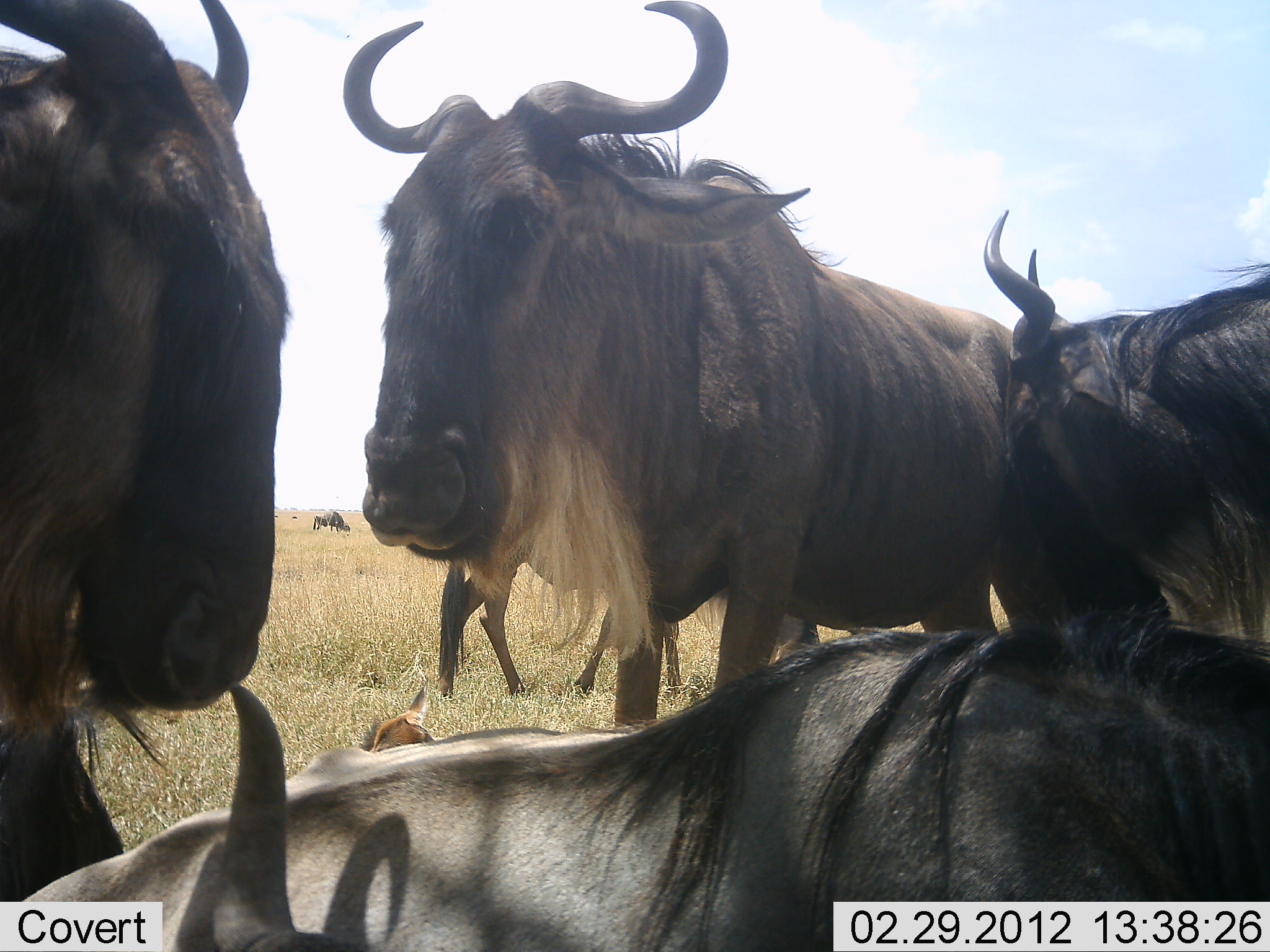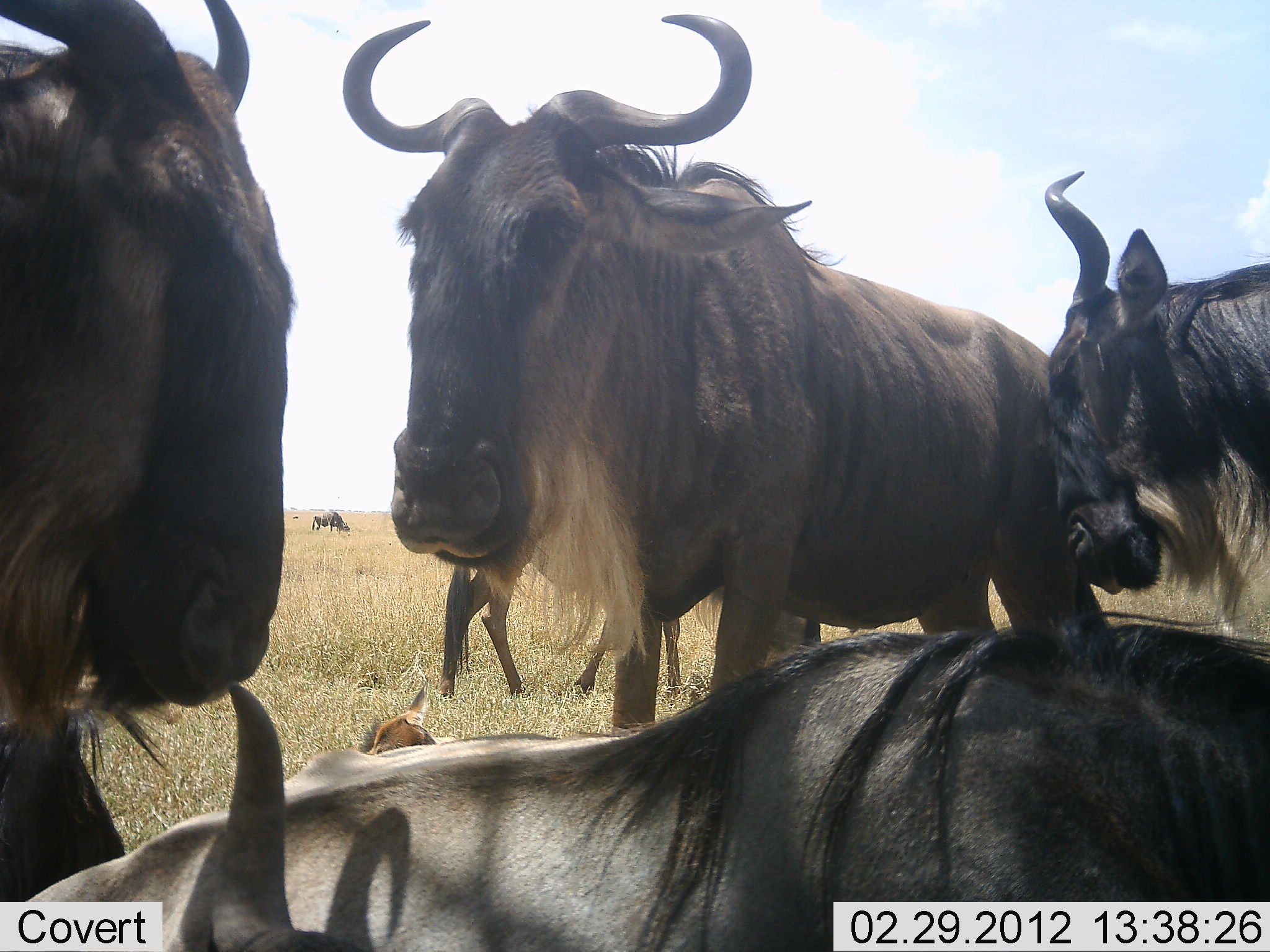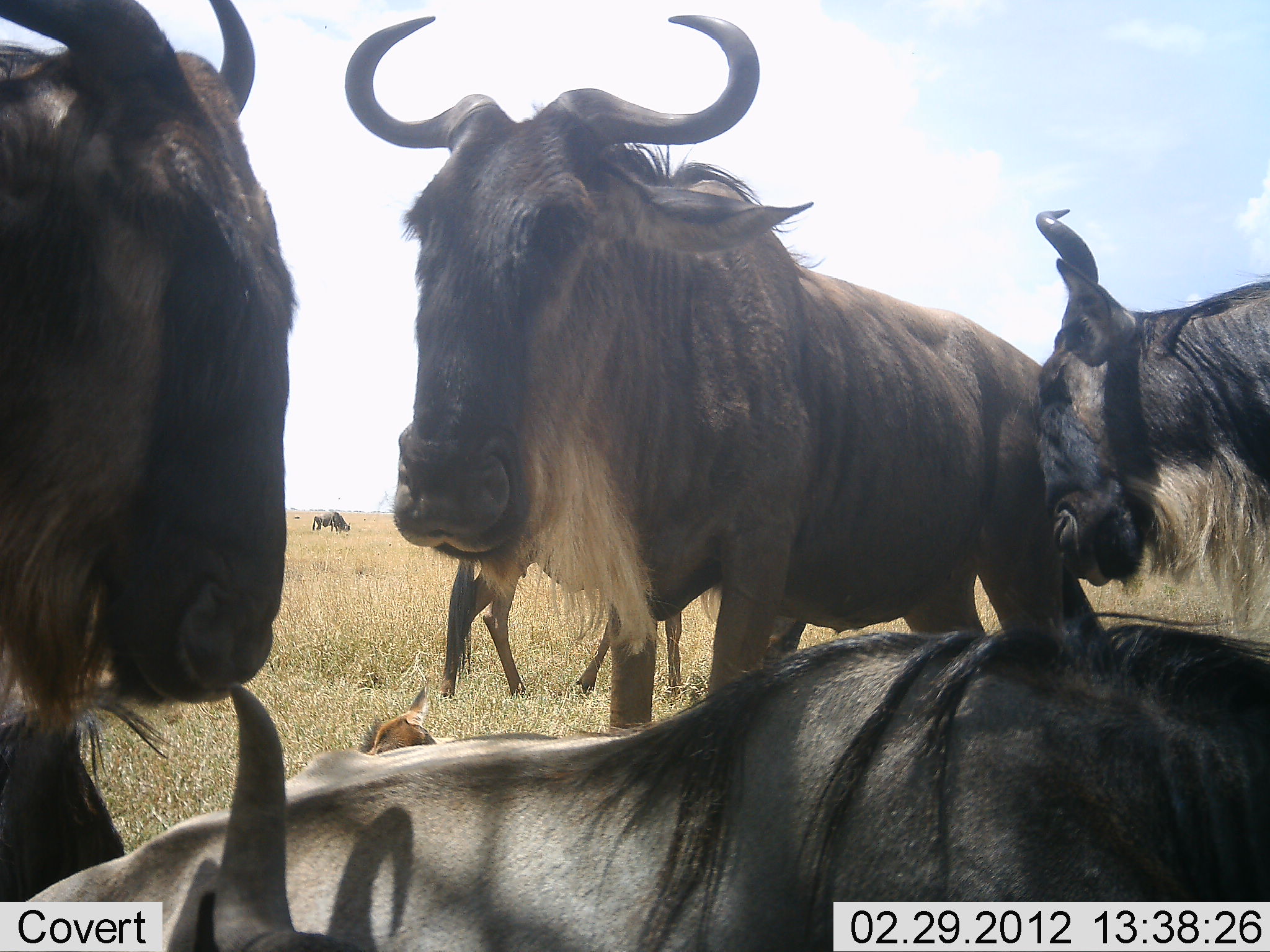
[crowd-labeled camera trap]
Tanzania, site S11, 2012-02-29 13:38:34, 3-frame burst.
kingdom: Animalia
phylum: Chordata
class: Mammalia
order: Artiodactyla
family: Bovidae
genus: Connochaetes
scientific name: Connochaetes taurinus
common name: blue wildebeest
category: wildebeest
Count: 5.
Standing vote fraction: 83%.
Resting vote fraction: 76%.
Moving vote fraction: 3%.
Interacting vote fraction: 28%.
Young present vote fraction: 28%.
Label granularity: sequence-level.